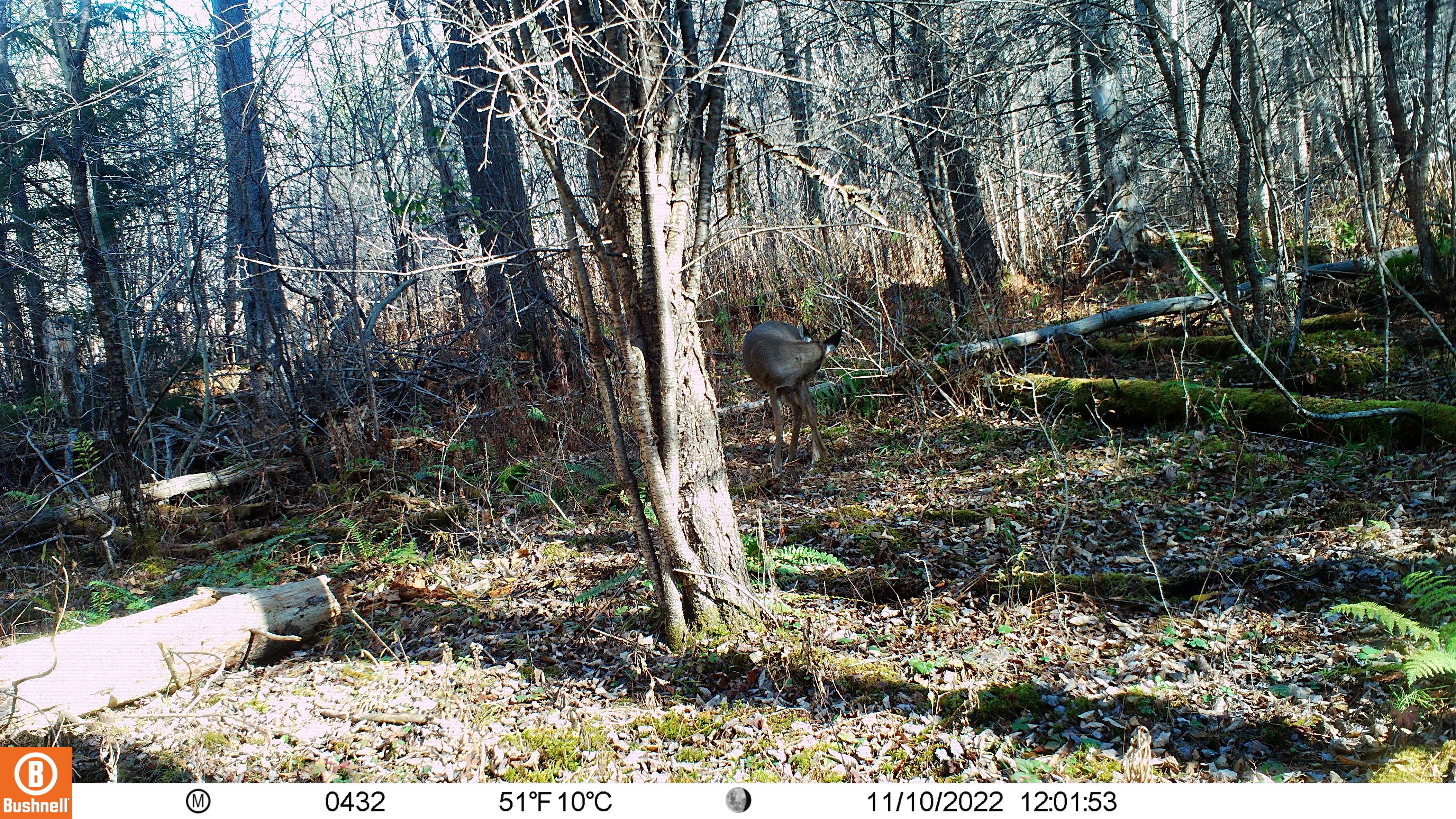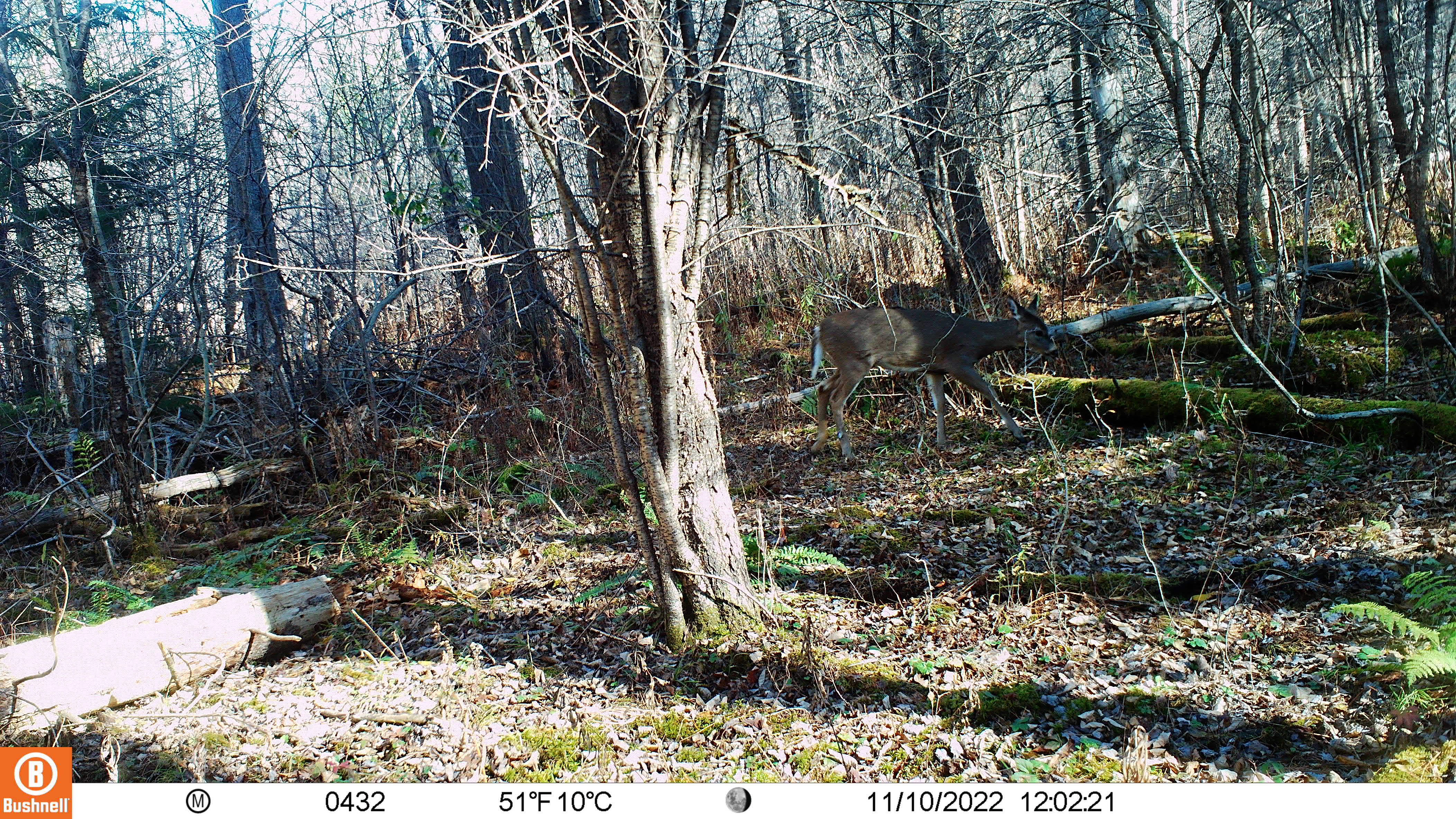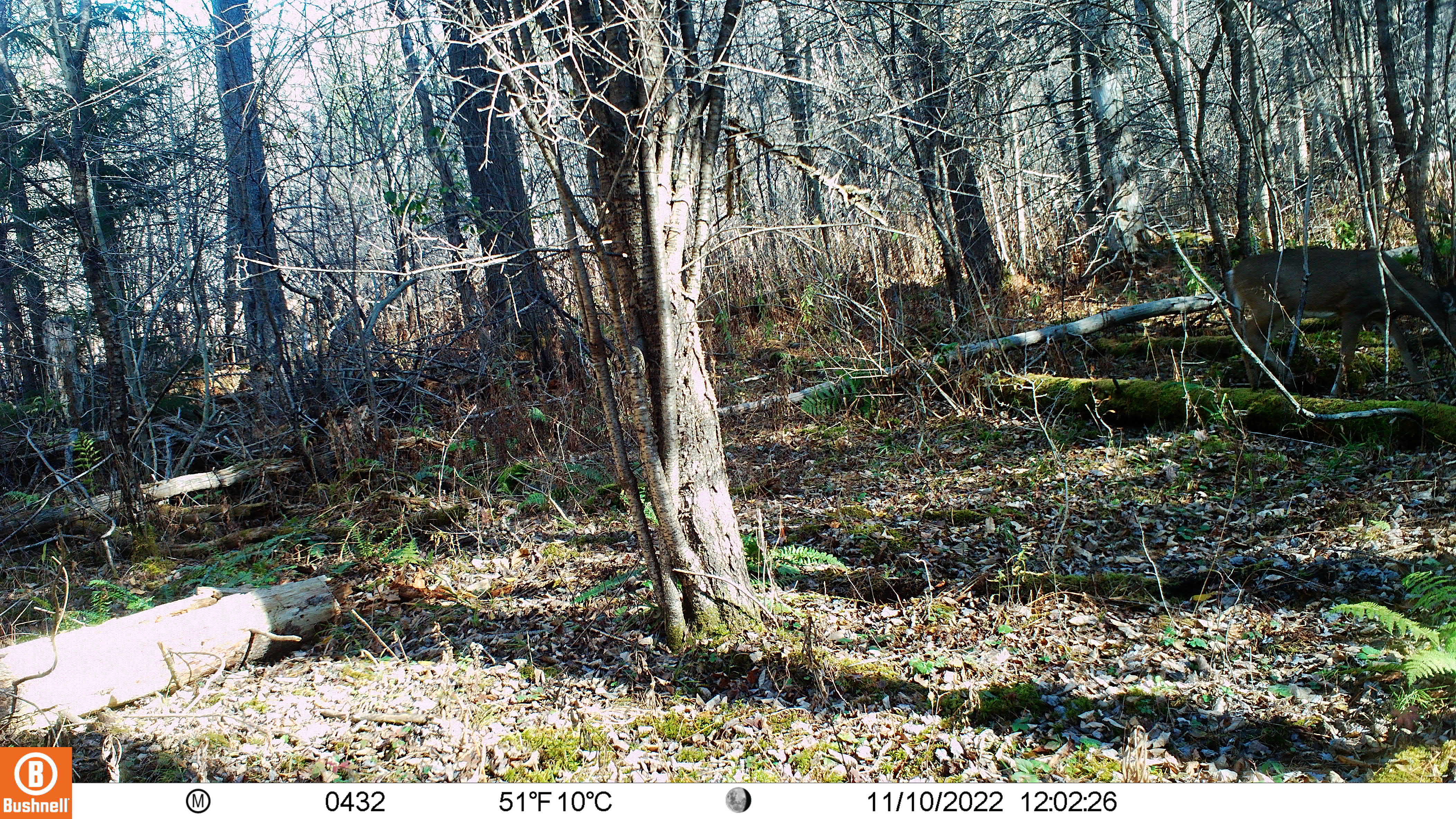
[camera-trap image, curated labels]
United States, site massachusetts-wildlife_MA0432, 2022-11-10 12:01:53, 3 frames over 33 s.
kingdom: Animalia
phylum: Chordata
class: Mammalia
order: Artiodactyla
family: Cervidae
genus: Odocoileus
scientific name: Odocoileus virginianus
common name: white-tailed deer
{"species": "white-tailed deer (Odocoileus virginianus)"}